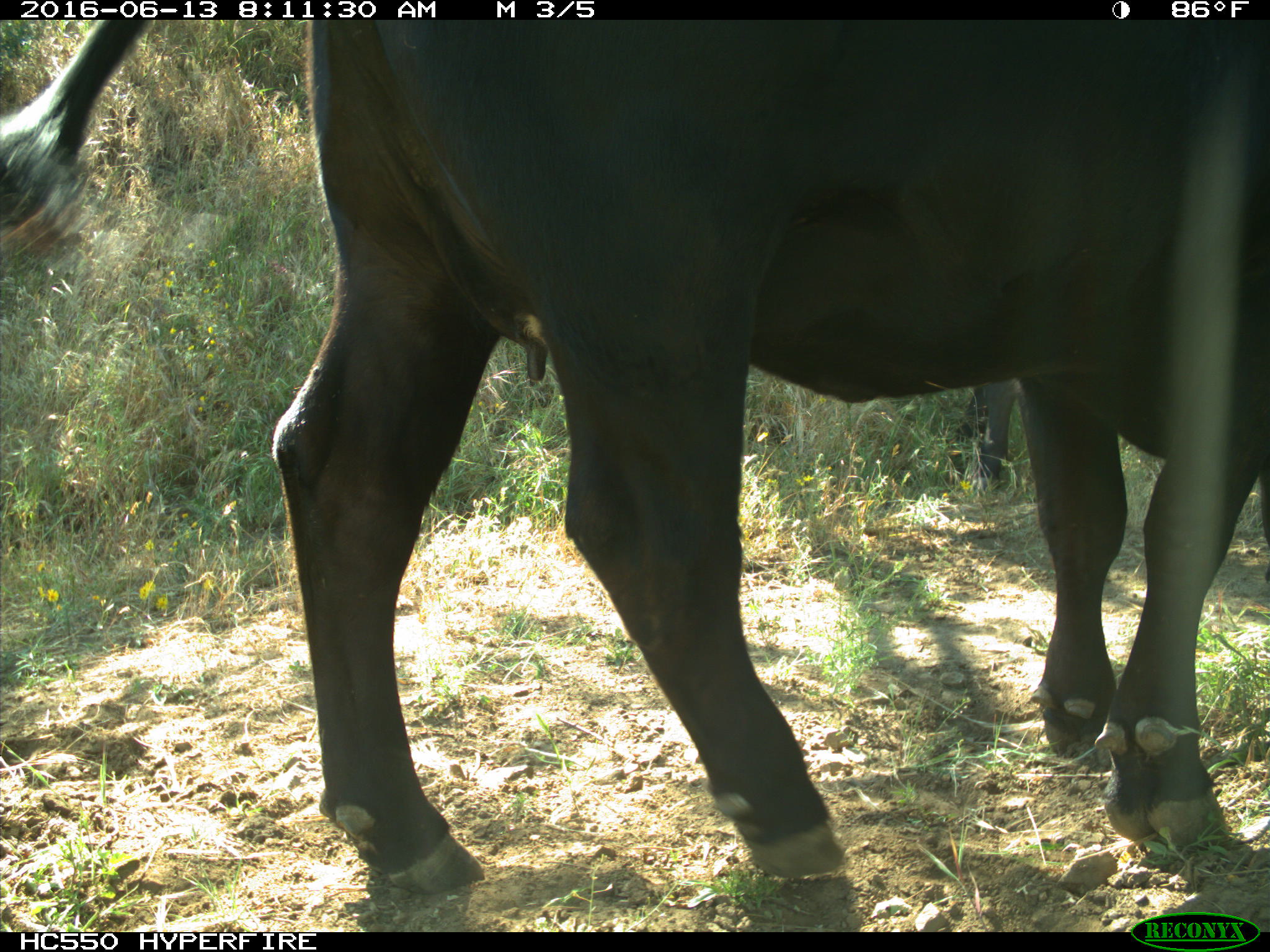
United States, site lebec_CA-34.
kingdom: Animalia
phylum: Chordata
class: Mammalia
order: Artiodactyla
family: Bovidae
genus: Bos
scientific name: Bos taurus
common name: domestic cow